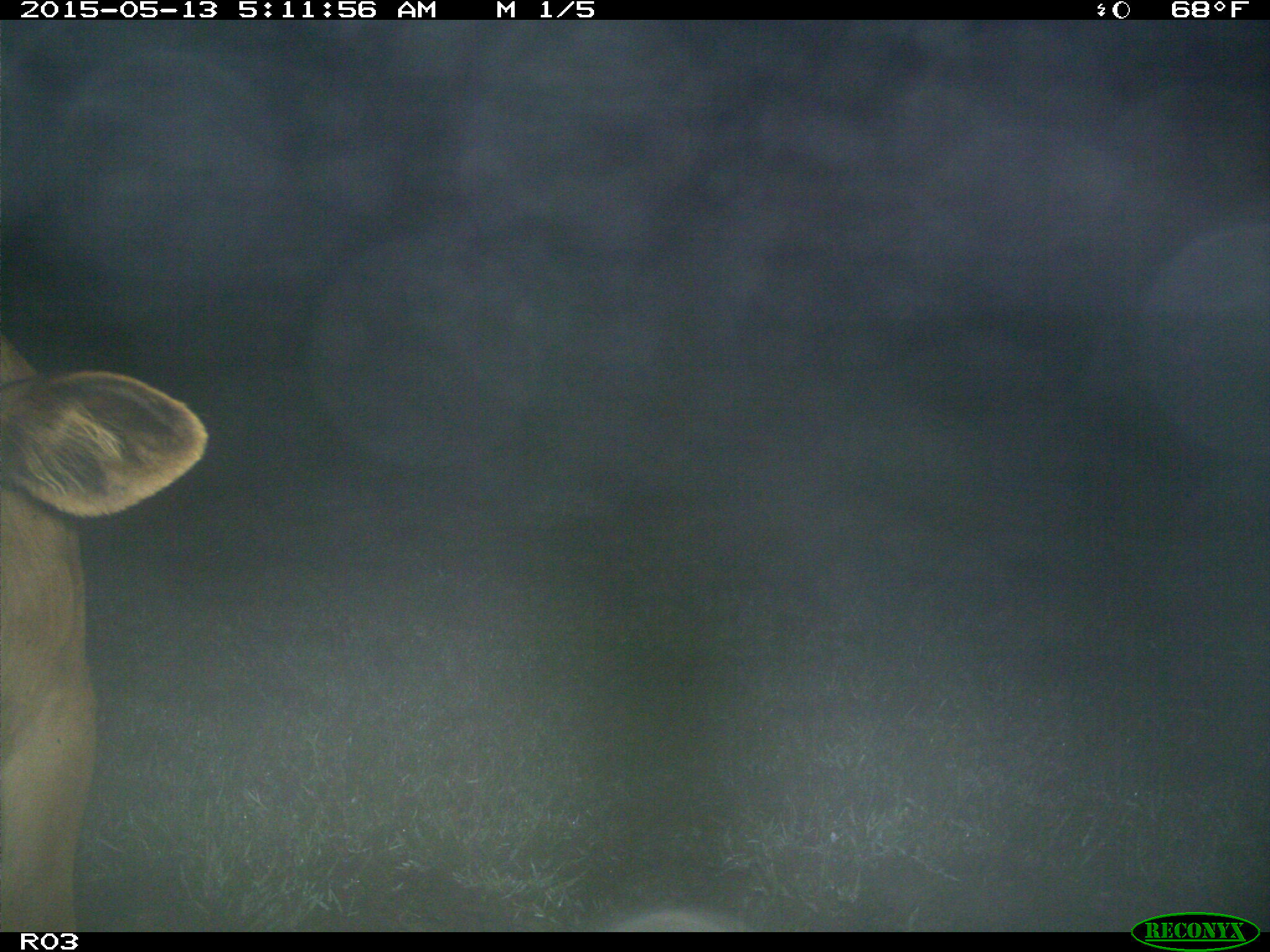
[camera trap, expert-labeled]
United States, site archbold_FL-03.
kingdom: Animalia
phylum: Chordata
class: Mammalia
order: Artiodactyla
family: Bovidae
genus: Bos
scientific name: Bos taurus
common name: domestic cow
Bos taurus (domestic cow).